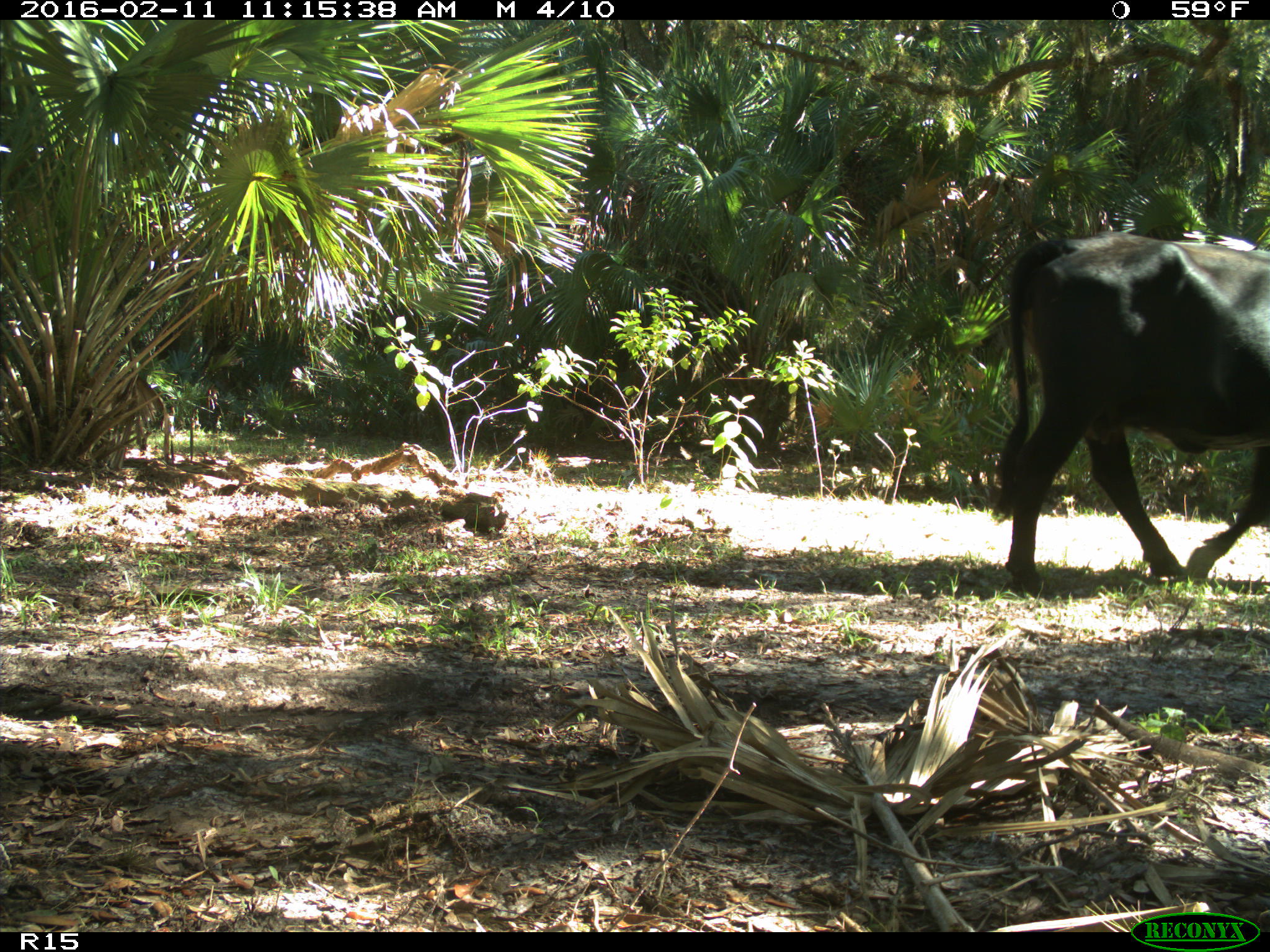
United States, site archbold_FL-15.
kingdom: Animalia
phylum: Chordata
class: Mammalia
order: Artiodactyla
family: Bovidae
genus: Bos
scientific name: Bos taurus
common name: domestic cow